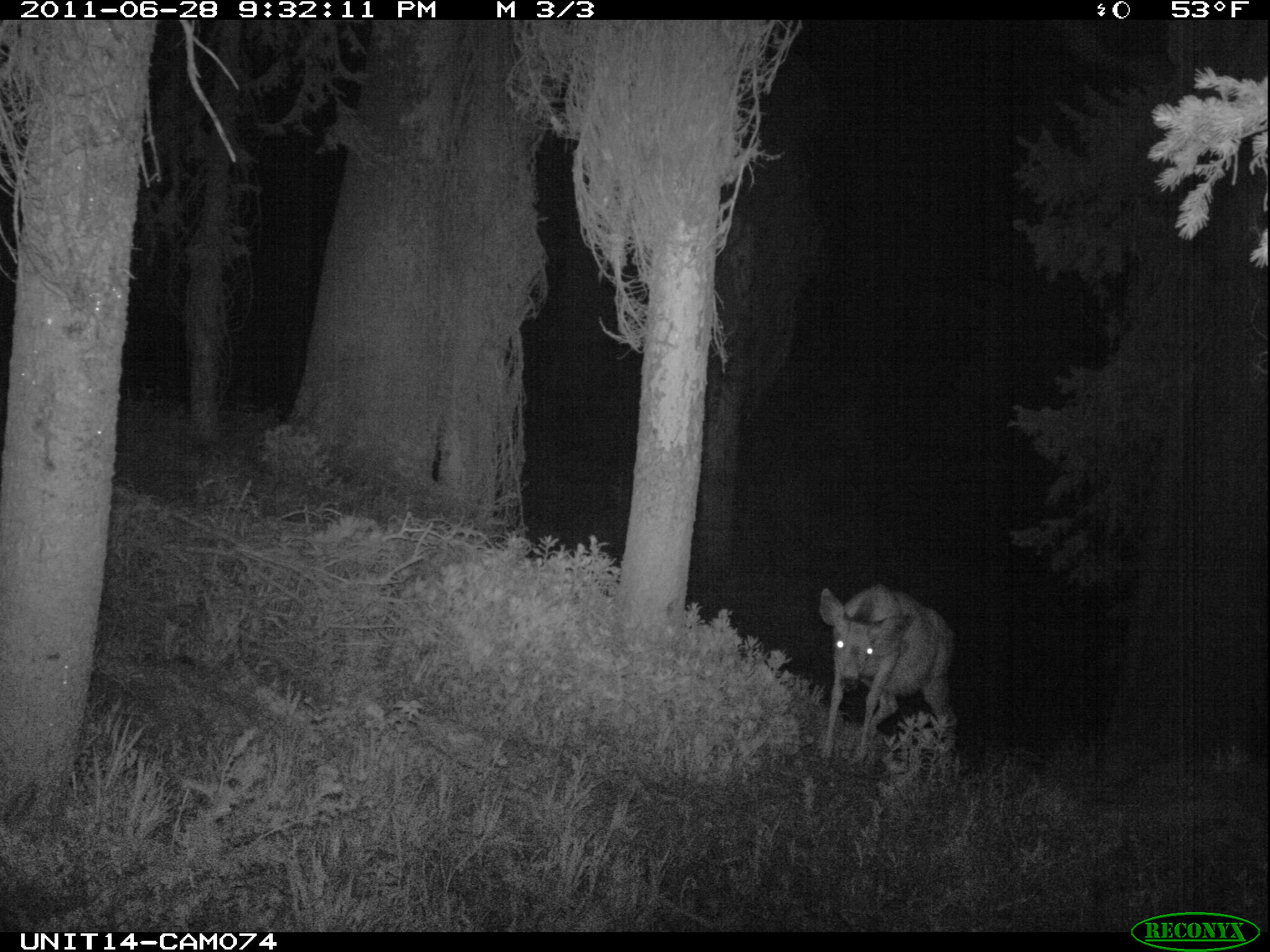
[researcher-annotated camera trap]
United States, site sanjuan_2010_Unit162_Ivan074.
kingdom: Animalia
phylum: Chordata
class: Mammalia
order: Artiodactyla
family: Cervidae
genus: Odocoileus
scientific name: Odocoileus hemionus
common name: mule deer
Odocoileus hemionus (mule deer).